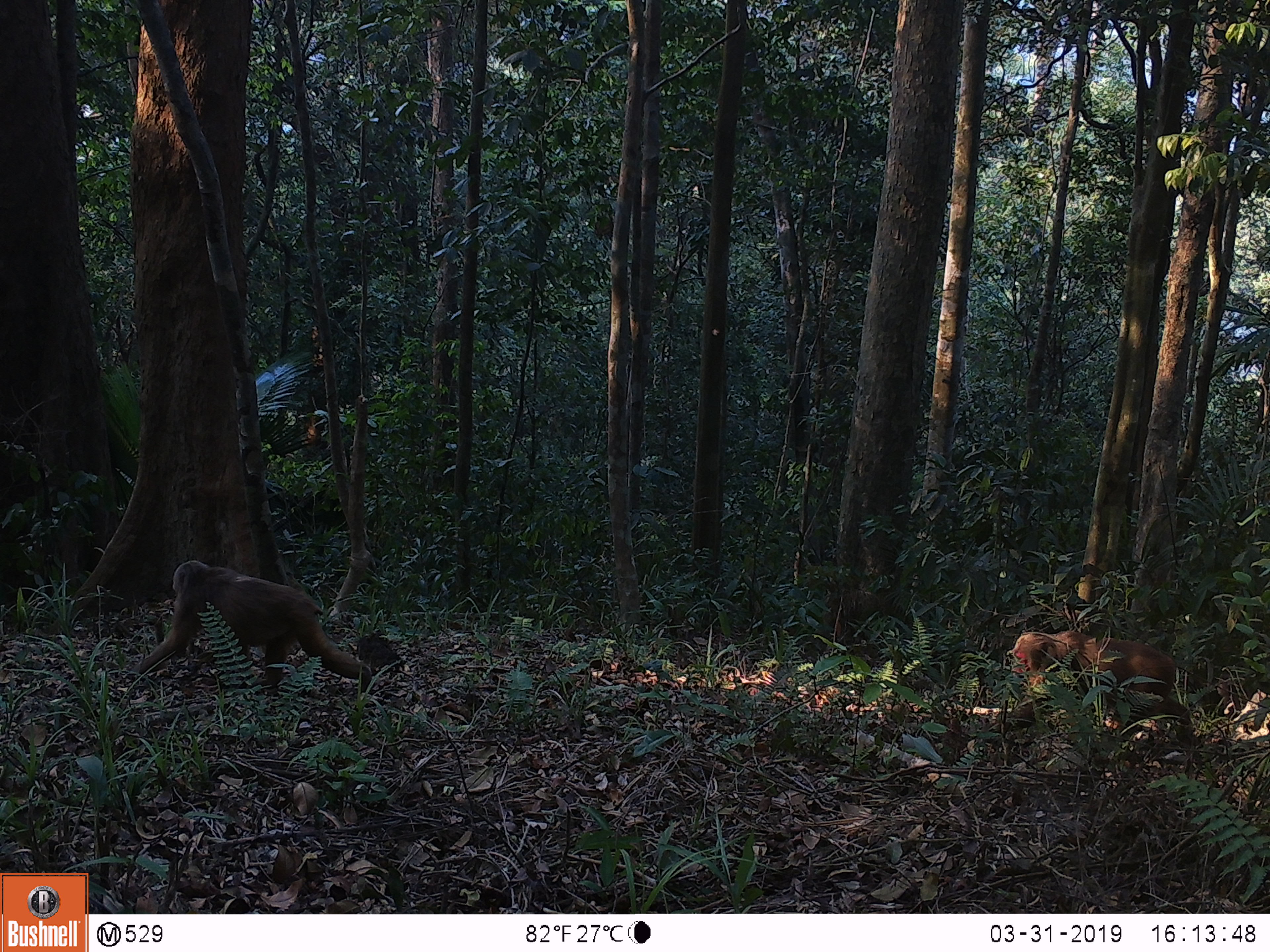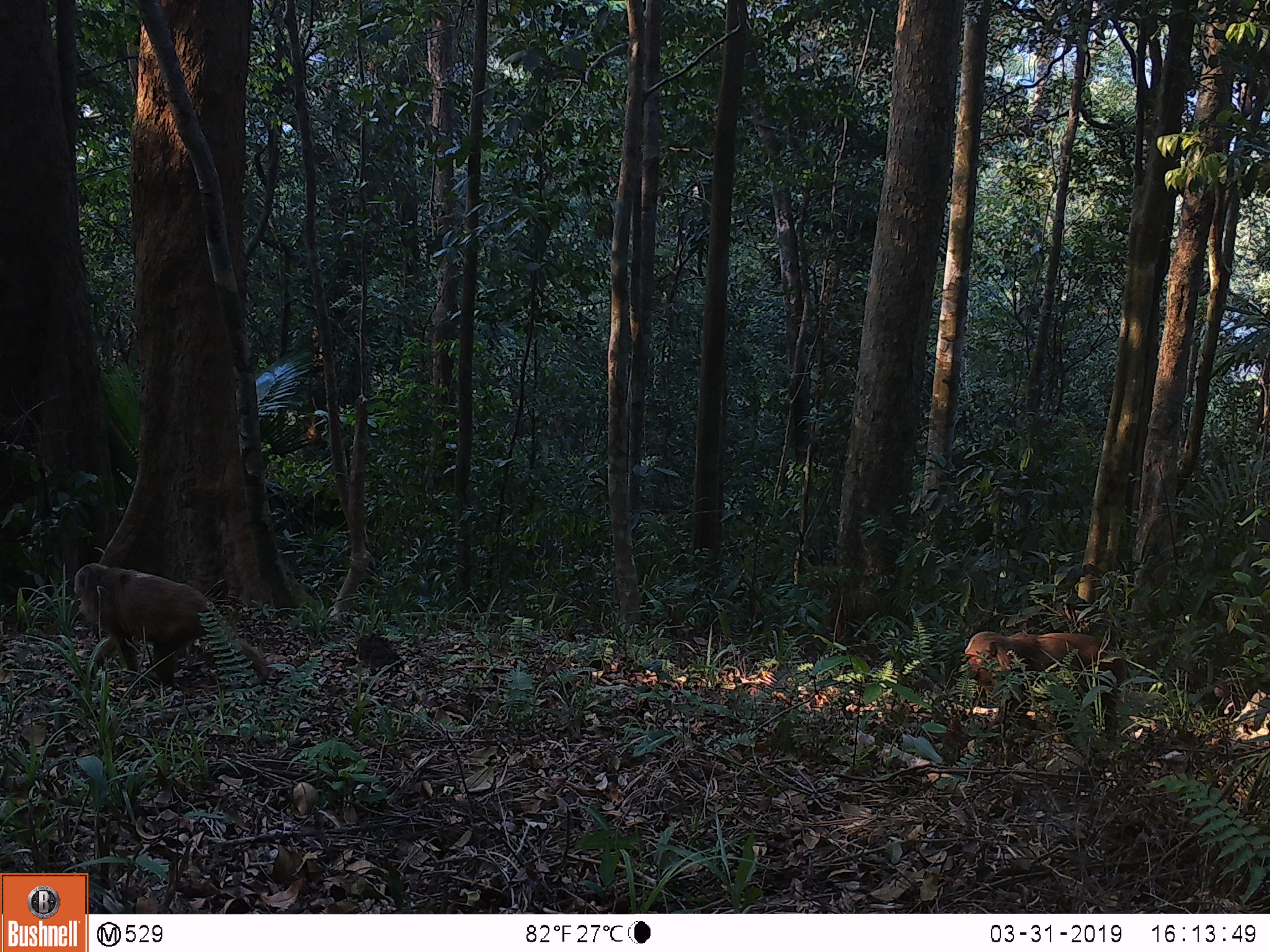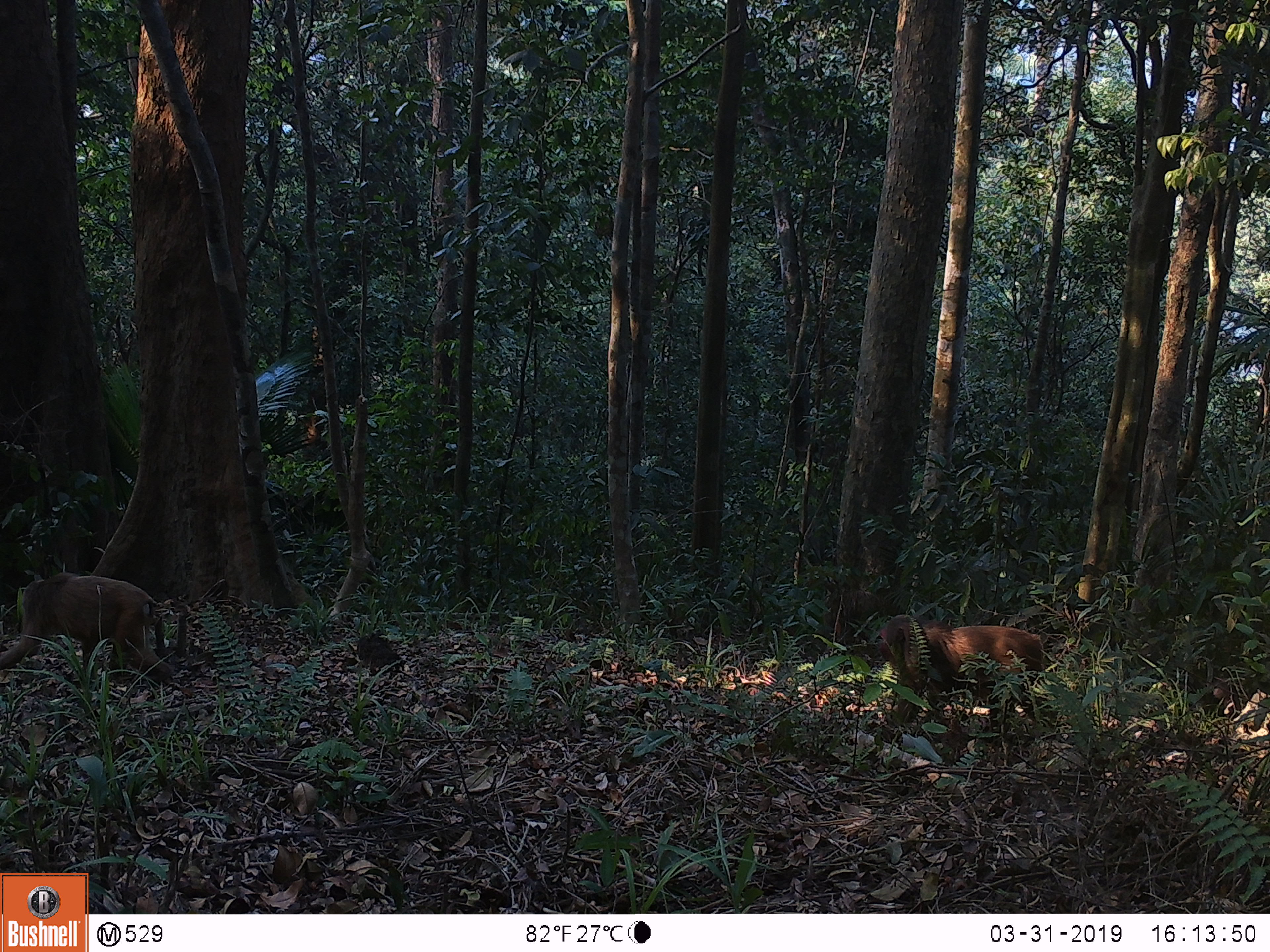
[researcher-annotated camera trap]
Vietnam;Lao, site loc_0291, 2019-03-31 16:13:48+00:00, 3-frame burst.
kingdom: Animalia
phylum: Chordata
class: Mammalia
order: Primates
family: Cercopithecidae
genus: Macaca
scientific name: Macaca arctoides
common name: stump-tailed macaque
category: stump tailed macaque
Stump tailed macaque (stump-tailed macaque) (Macaca arctoides). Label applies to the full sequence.